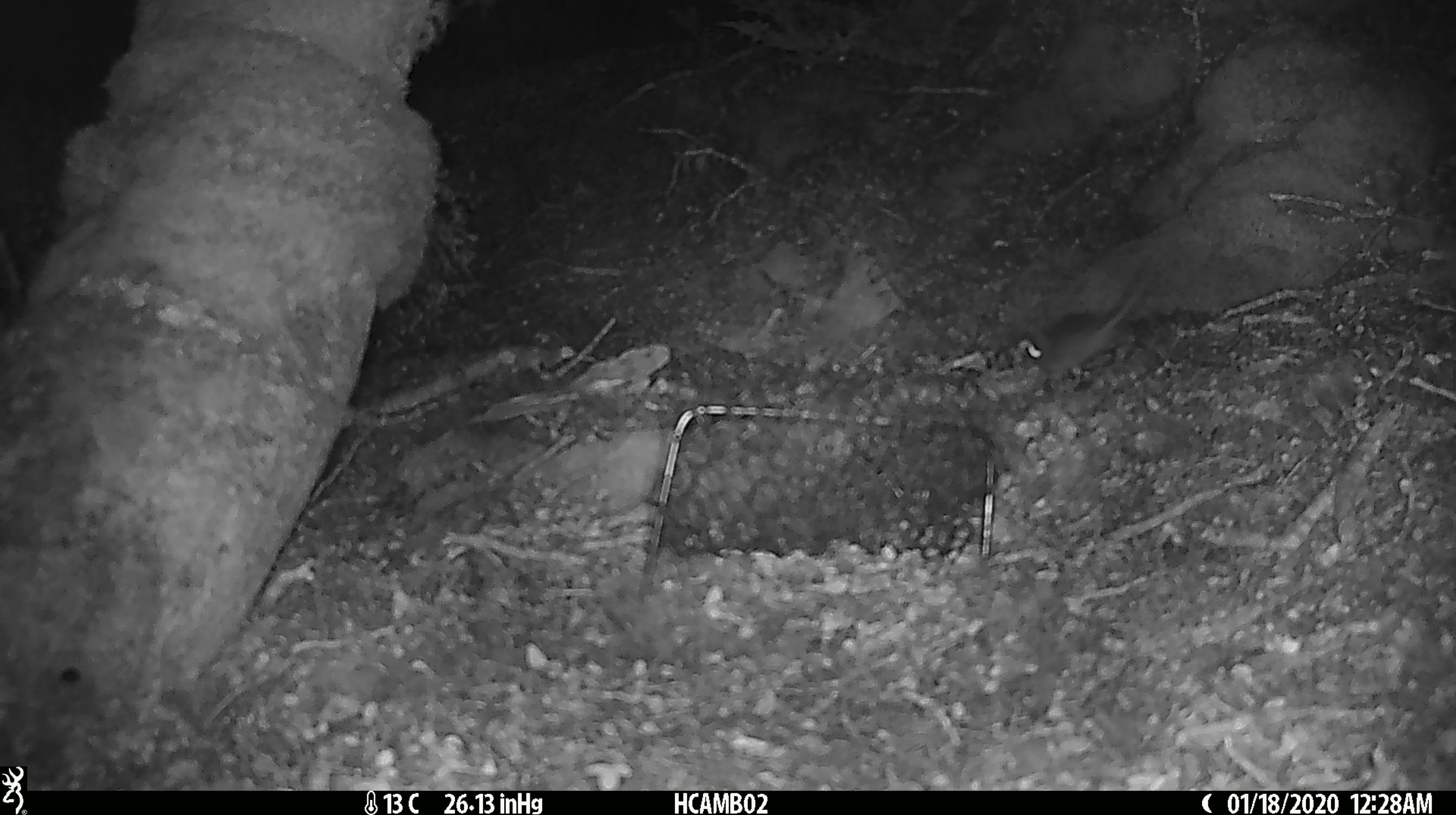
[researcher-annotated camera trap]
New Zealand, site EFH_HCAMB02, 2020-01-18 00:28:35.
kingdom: Animalia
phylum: Chordata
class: Mammalia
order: Rodentia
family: Muridae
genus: Mus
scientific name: Mus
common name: mouse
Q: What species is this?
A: Mouse (Mus).